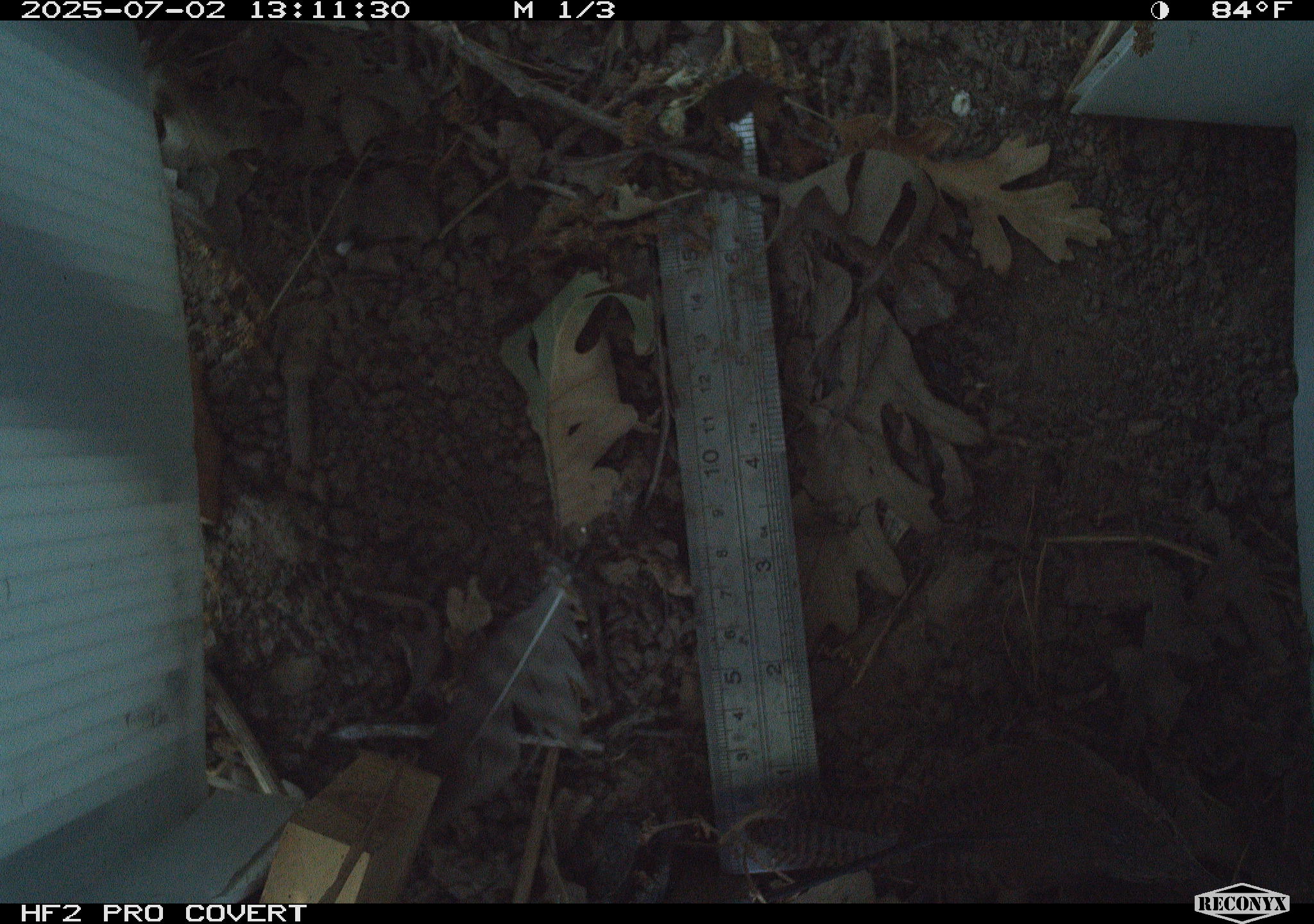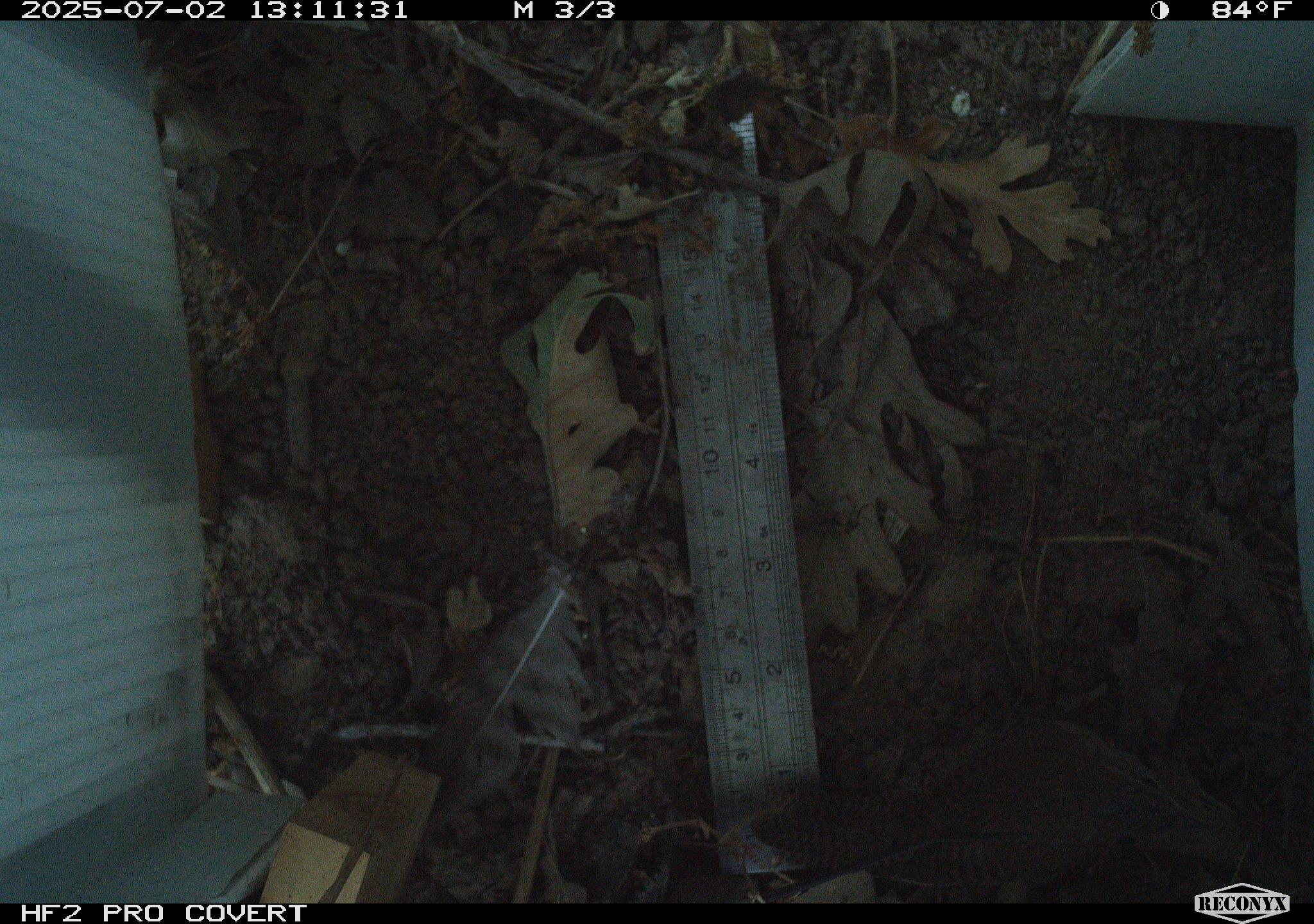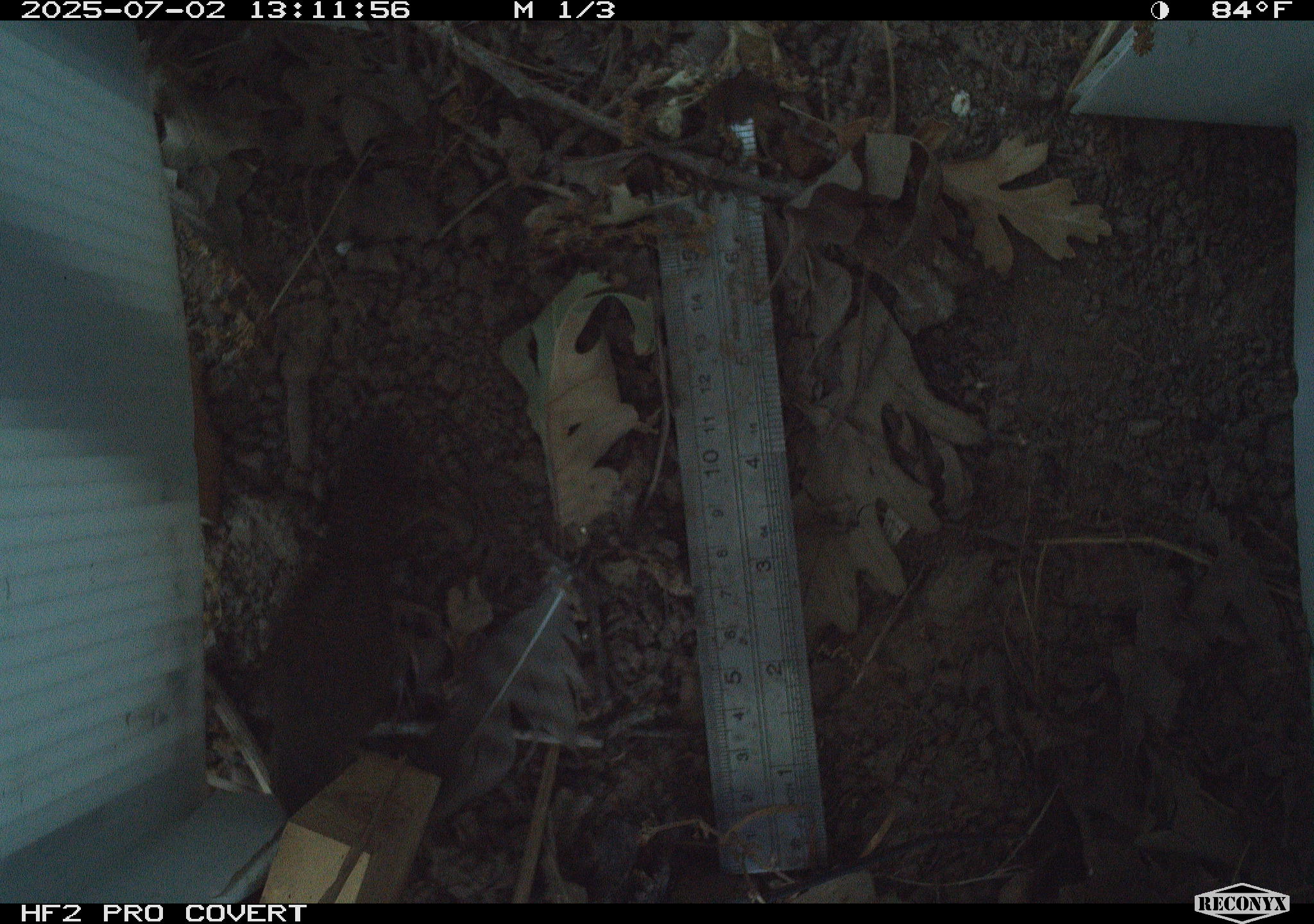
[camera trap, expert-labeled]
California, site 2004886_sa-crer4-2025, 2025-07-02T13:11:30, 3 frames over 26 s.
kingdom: Animalia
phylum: Chordata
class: Aves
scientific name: Aves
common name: bird